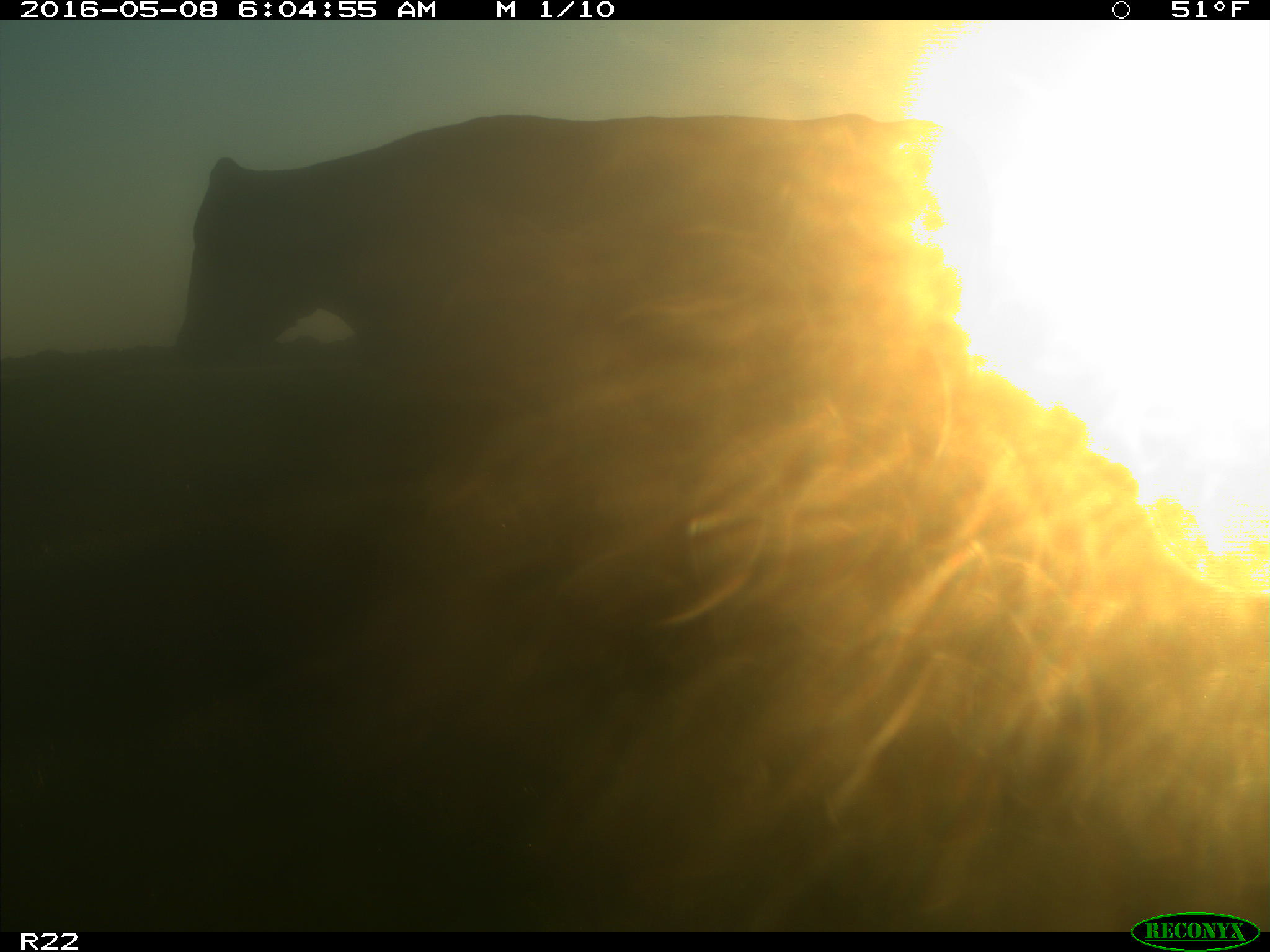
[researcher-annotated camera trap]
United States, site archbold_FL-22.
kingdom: Animalia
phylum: Chordata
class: Mammalia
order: Artiodactyla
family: Bovidae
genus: Bos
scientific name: Bos taurus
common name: domestic cow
Bos taurus (domestic cow).